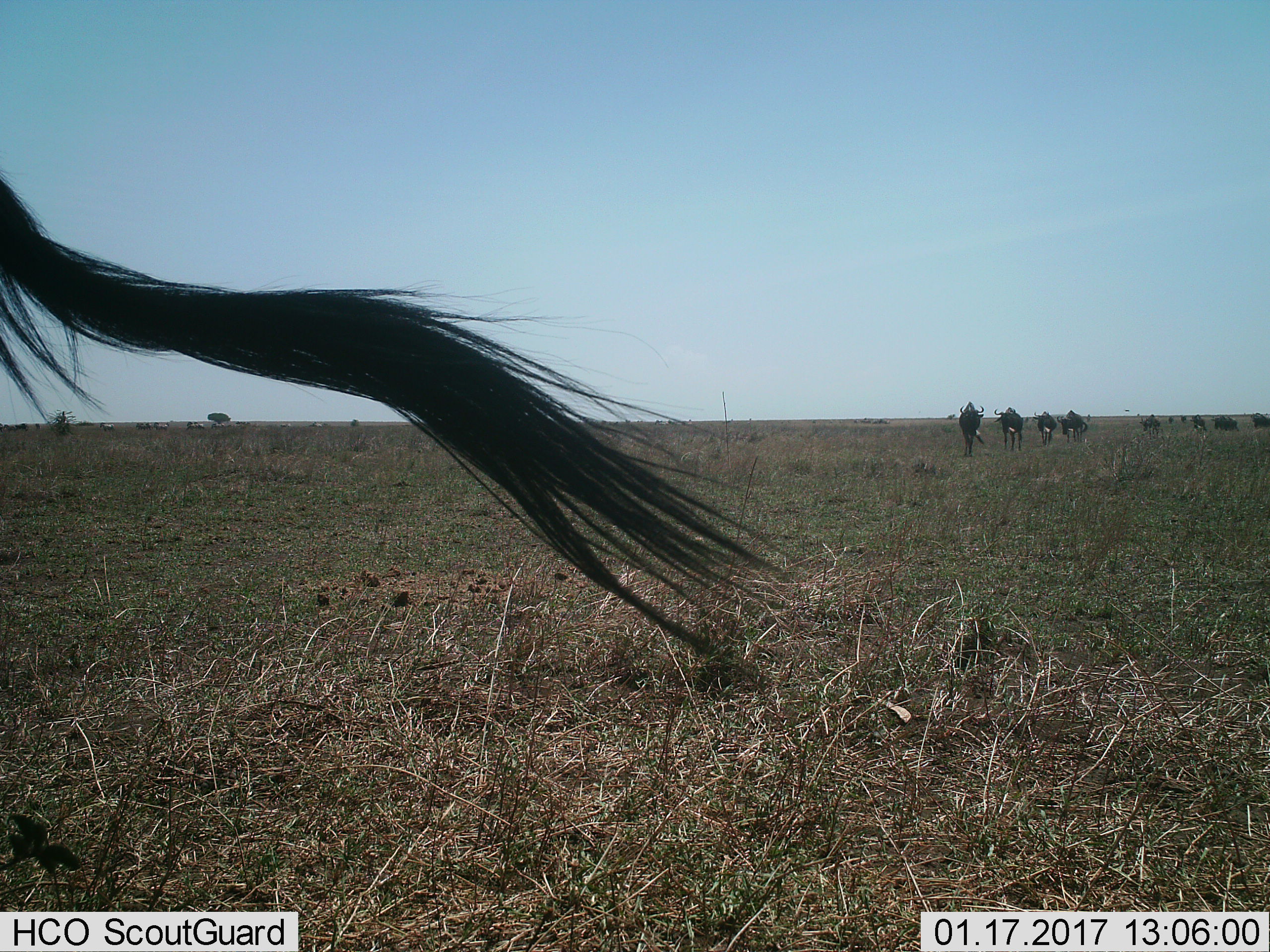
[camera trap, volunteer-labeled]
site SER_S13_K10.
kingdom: Animalia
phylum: Chordata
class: Mammalia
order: Artiodactyla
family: Bovidae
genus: Connochaetes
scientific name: Connochaetes taurinus taurinus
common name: blue wildebeest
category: wildebeestblue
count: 11-50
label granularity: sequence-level